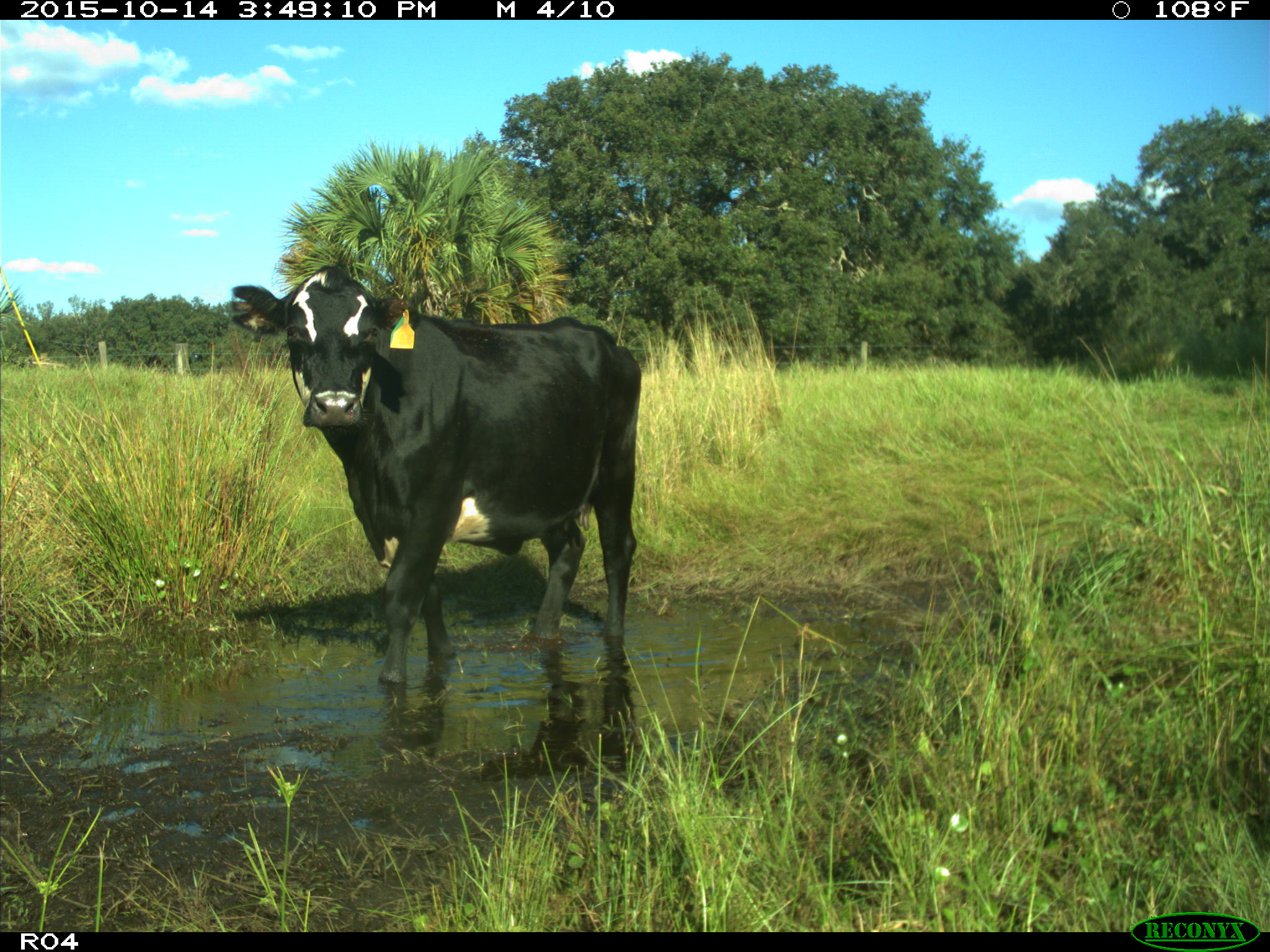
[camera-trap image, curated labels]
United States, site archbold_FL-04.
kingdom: Animalia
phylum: Chordata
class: Mammalia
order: Artiodactyla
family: Bovidae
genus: Bos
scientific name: Bos taurus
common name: domestic cow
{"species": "Bos taurus (domestic cow)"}